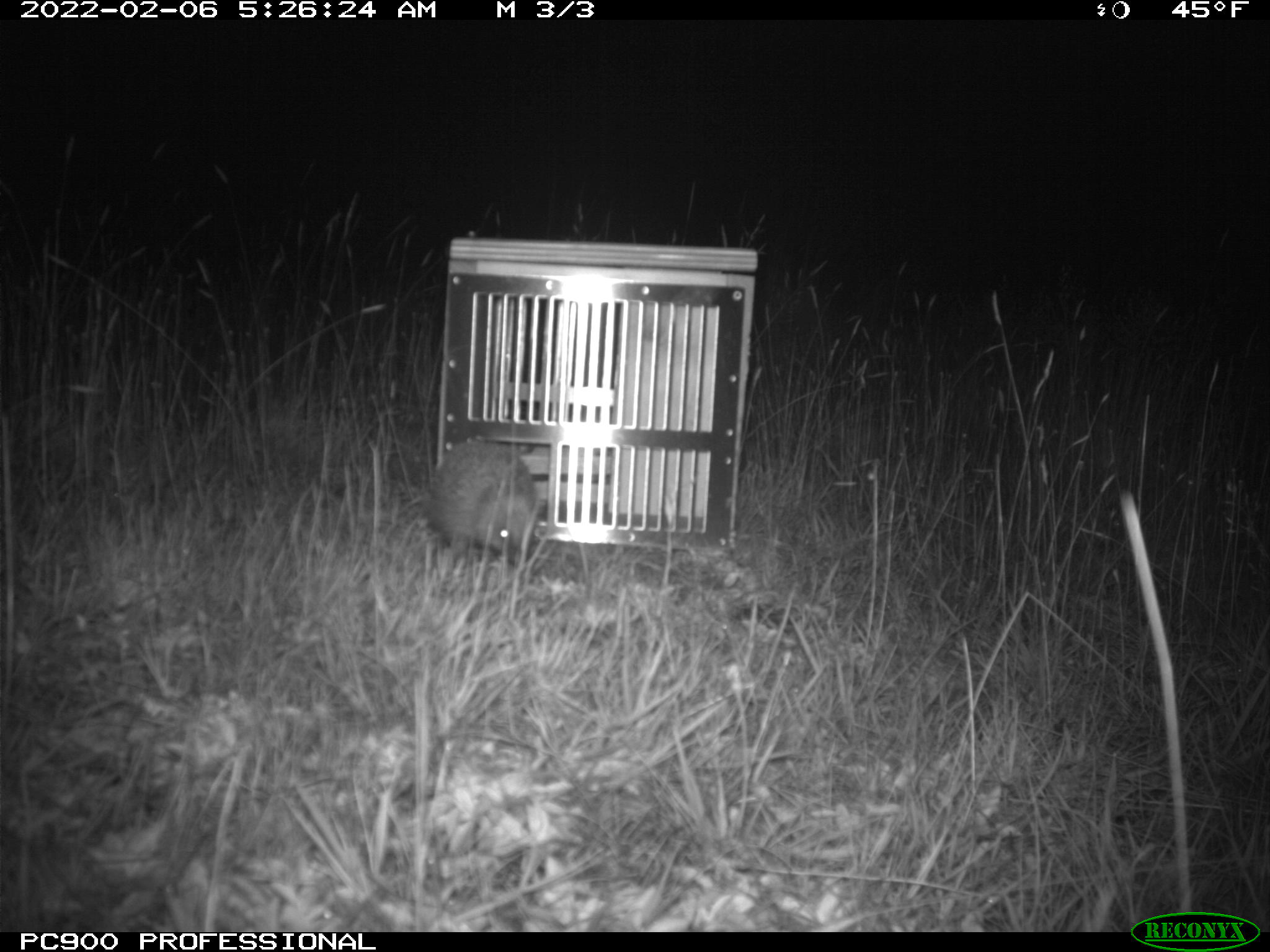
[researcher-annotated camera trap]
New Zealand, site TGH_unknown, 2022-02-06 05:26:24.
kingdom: Animalia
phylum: Chordata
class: Mammalia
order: Eulipotyphla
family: Erinaceidae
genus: Erinaceus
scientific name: Erinaceus europaeus europaeus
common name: european hedgehog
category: hedgehog